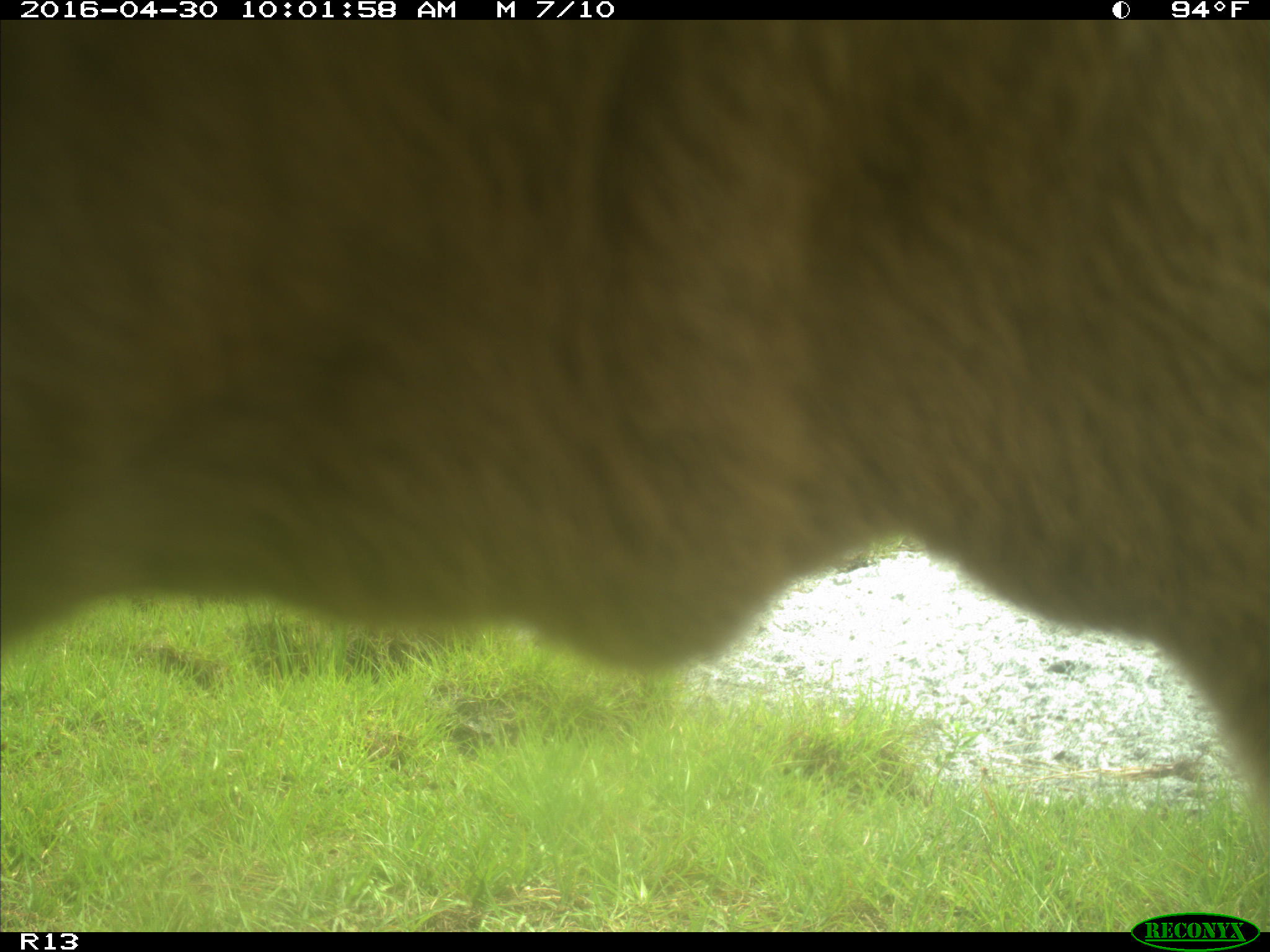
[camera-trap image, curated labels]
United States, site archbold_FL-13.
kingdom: Animalia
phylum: Chordata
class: Mammalia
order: Artiodactyla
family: Bovidae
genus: Bos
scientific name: Bos taurus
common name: domestic cow